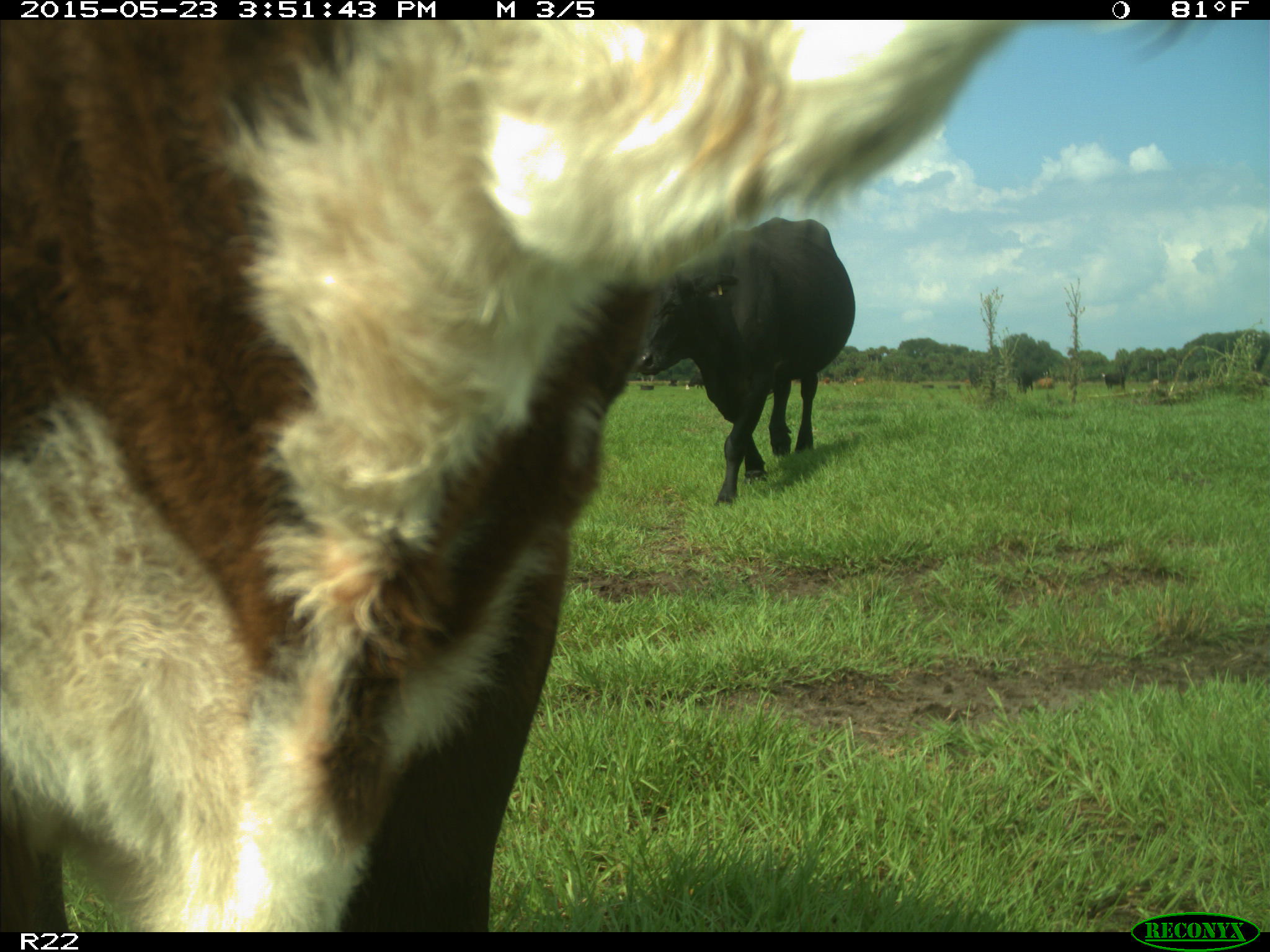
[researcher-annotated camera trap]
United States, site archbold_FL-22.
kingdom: Animalia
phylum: Chordata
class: Mammalia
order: Artiodactyla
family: Bovidae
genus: Bos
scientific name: Bos taurus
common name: domestic cow